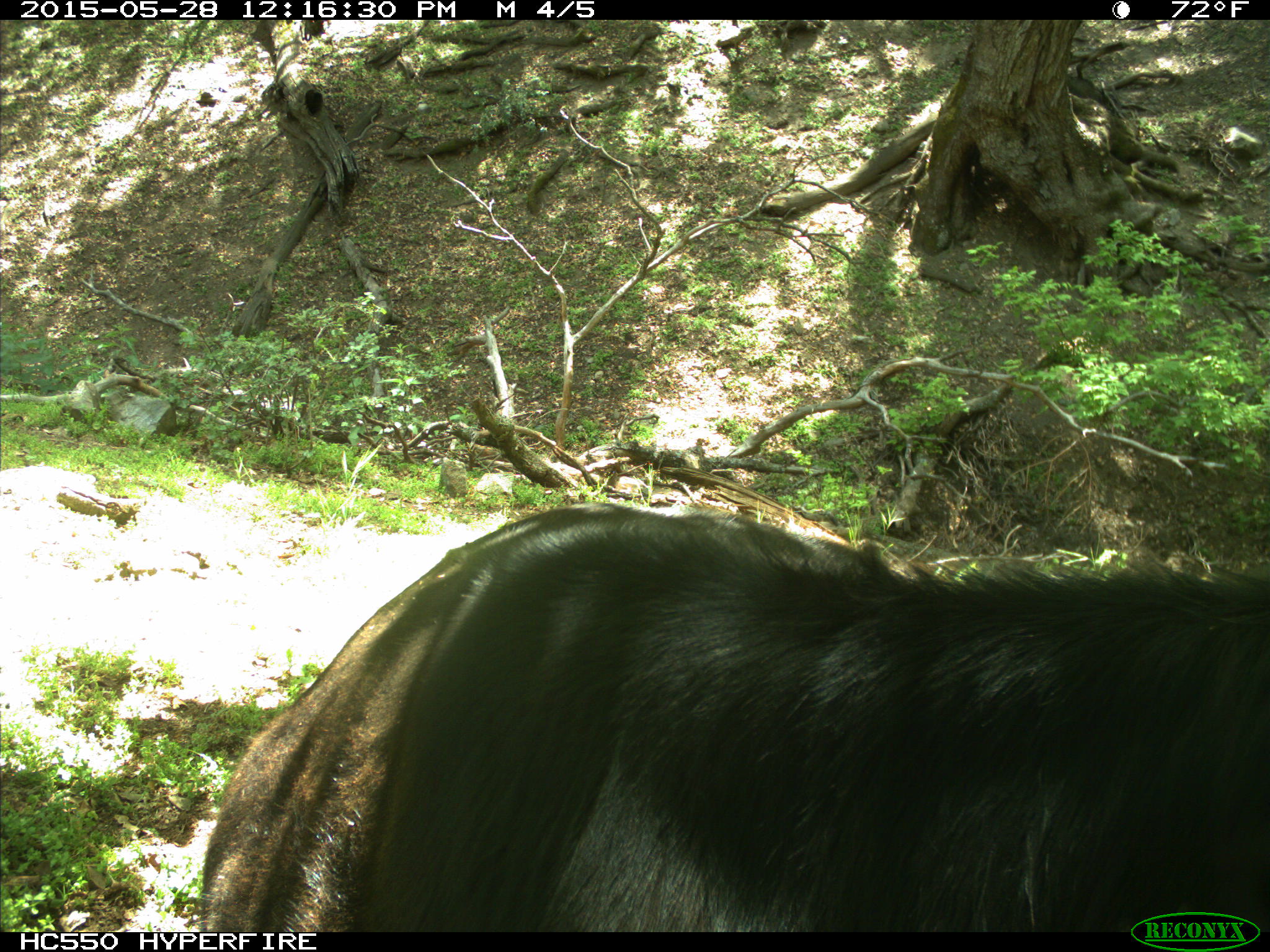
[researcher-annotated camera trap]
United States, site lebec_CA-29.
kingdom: Animalia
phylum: Chordata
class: Mammalia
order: Artiodactyla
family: Bovidae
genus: Bos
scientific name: Bos taurus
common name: domestic cow